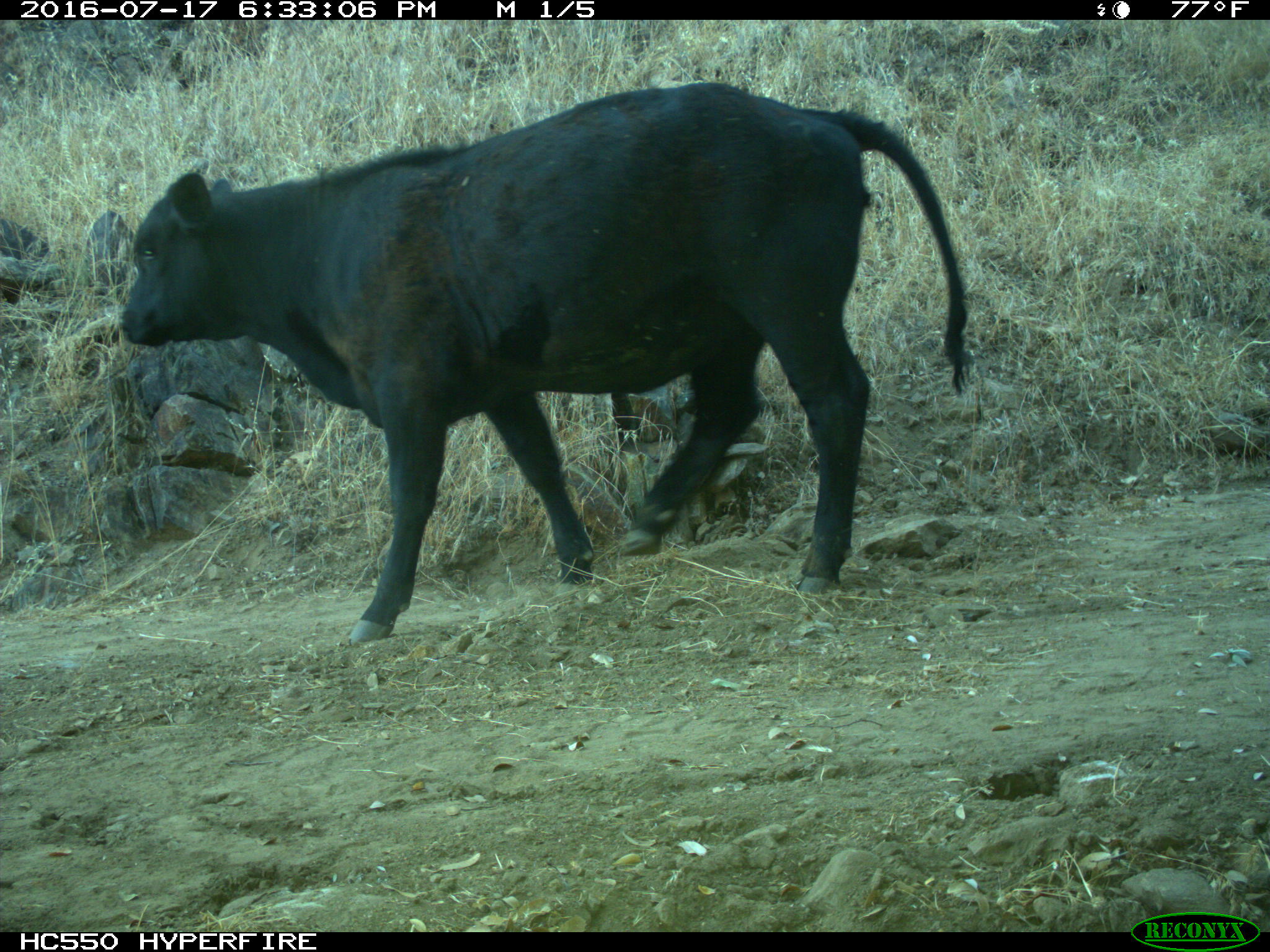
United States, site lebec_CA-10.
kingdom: Animalia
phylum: Chordata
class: Mammalia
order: Artiodactyla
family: Bovidae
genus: Bos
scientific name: Bos taurus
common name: domestic cow